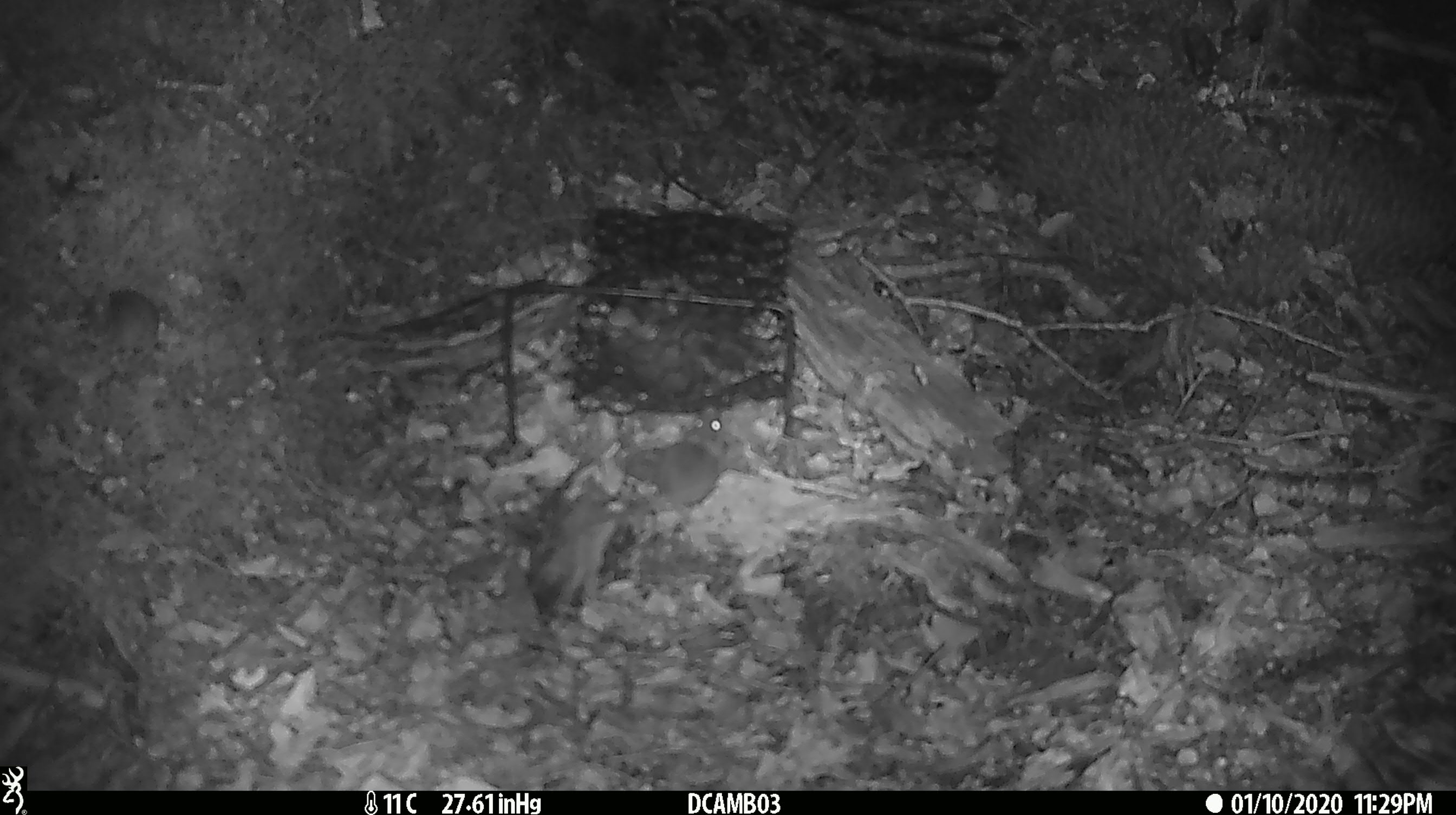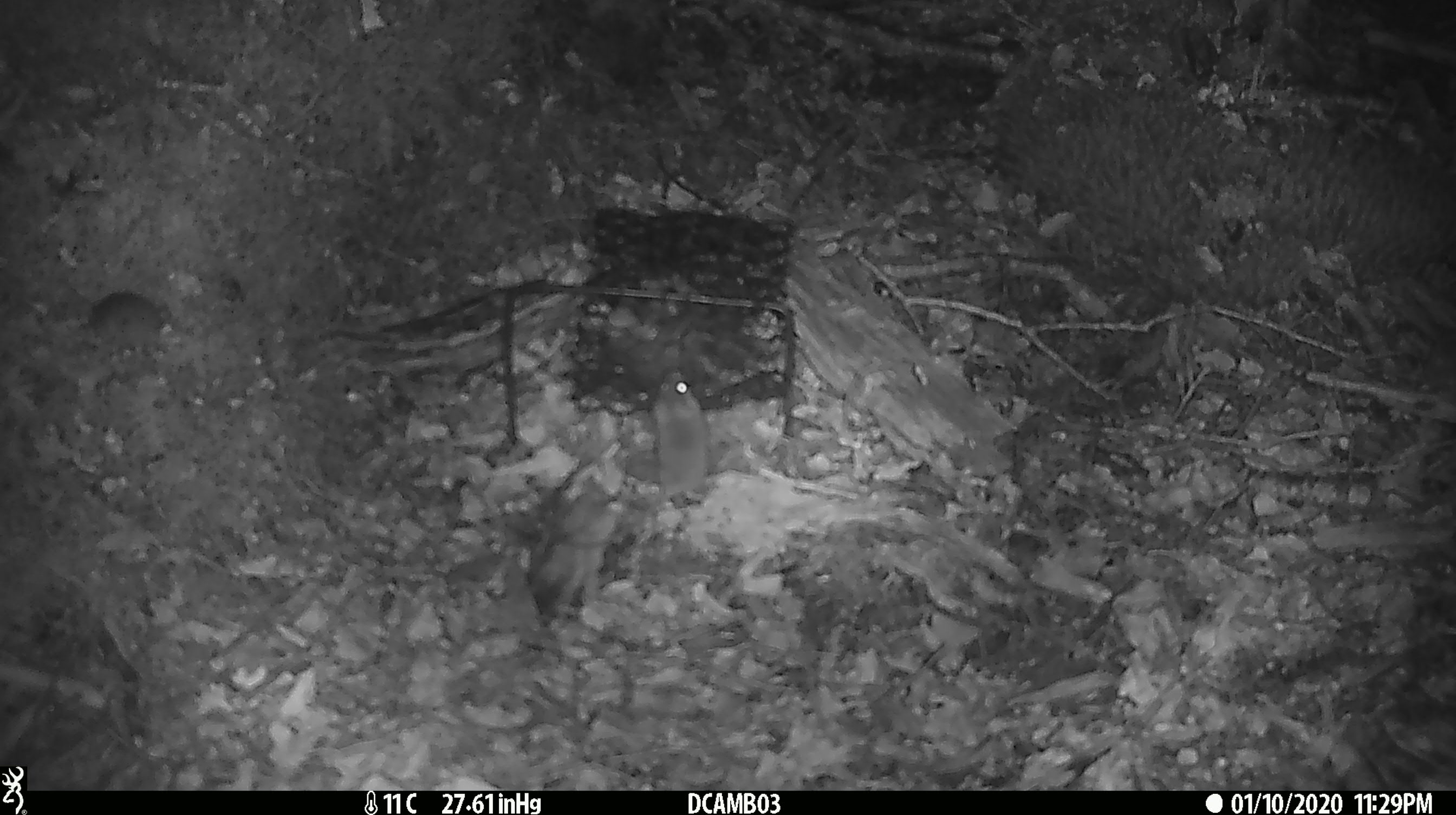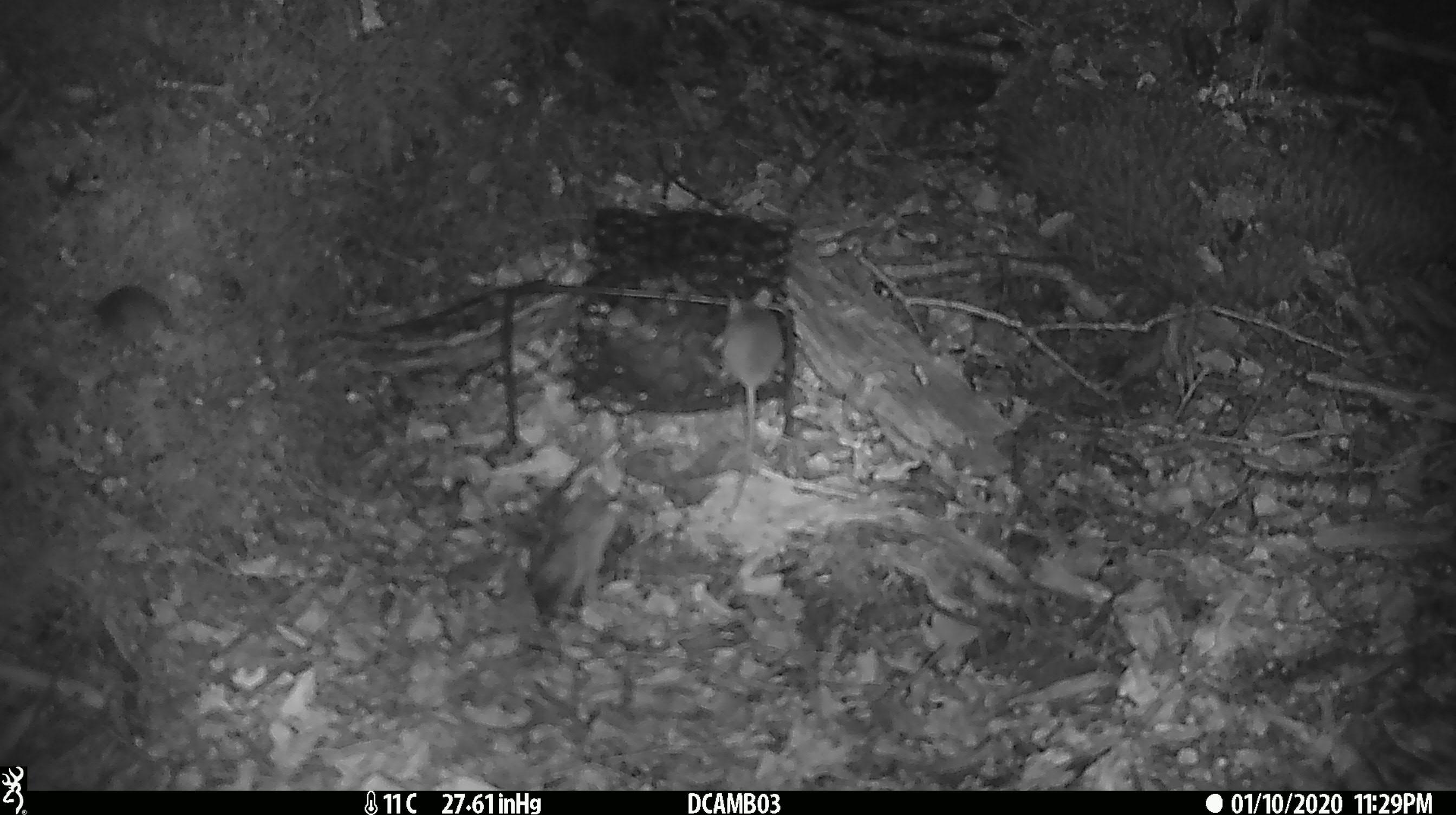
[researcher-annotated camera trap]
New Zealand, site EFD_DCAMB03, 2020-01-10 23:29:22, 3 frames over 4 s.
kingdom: Animalia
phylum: Chordata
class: Mammalia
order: Rodentia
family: Muridae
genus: Mus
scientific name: Mus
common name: mouse